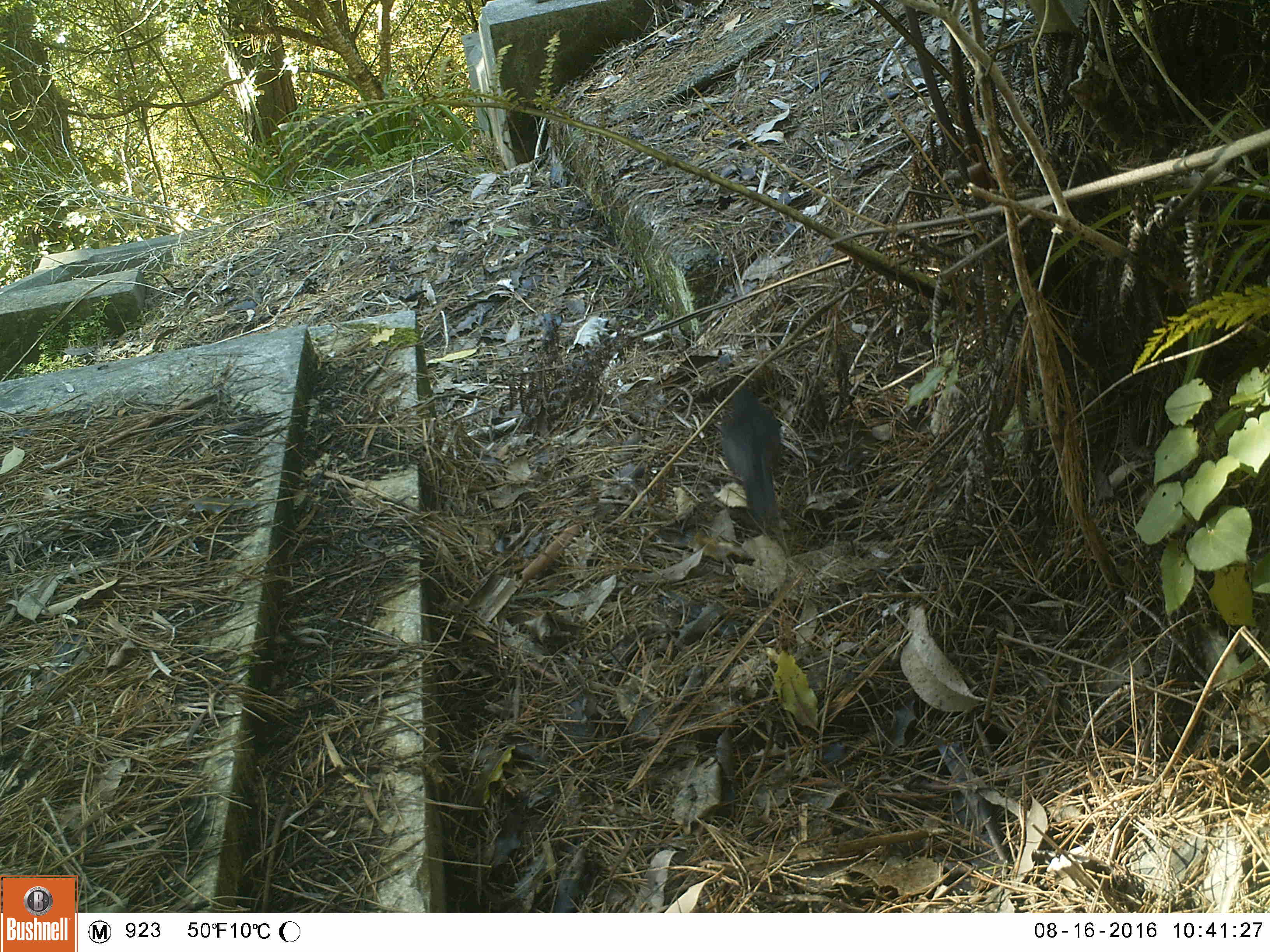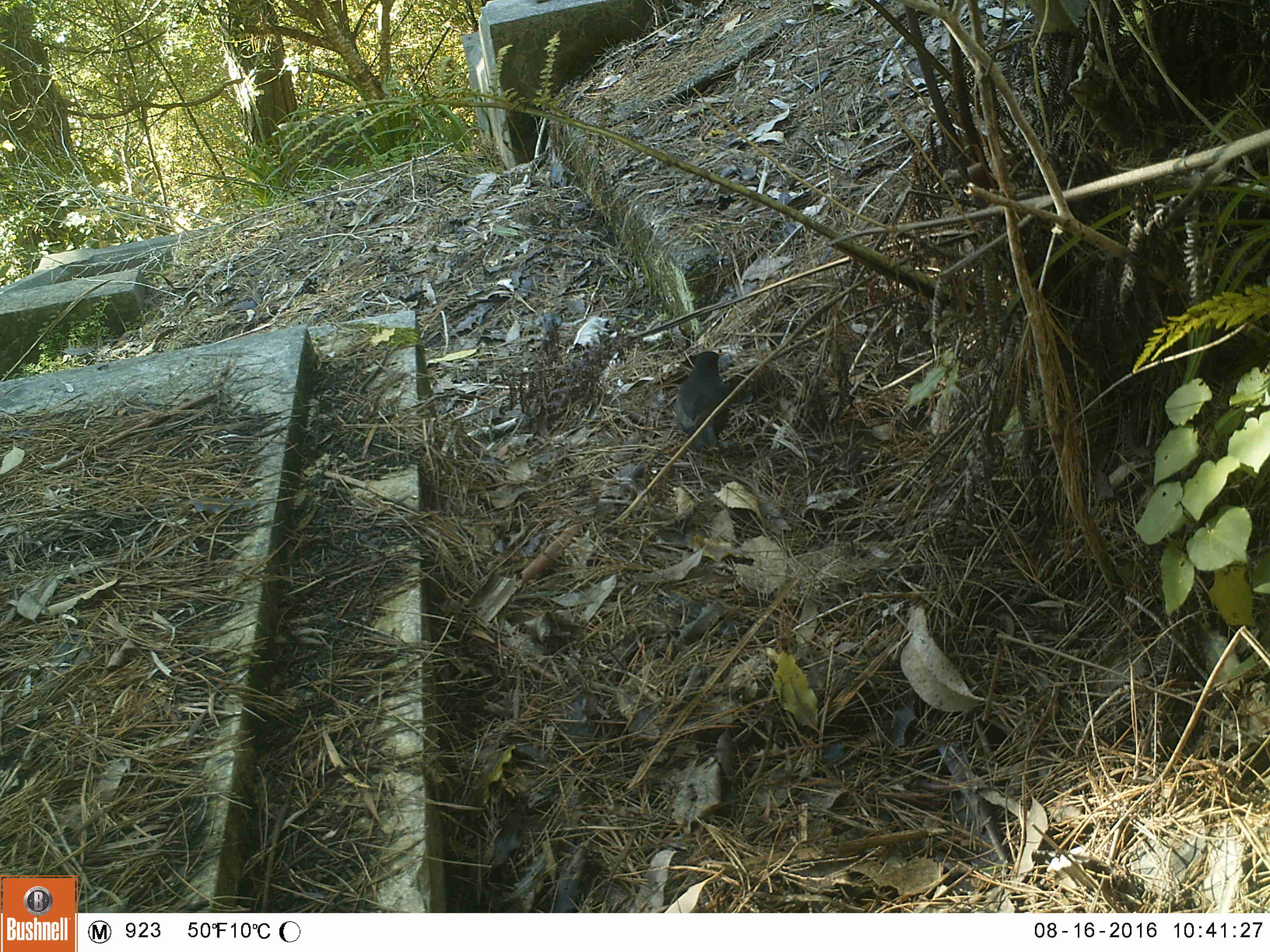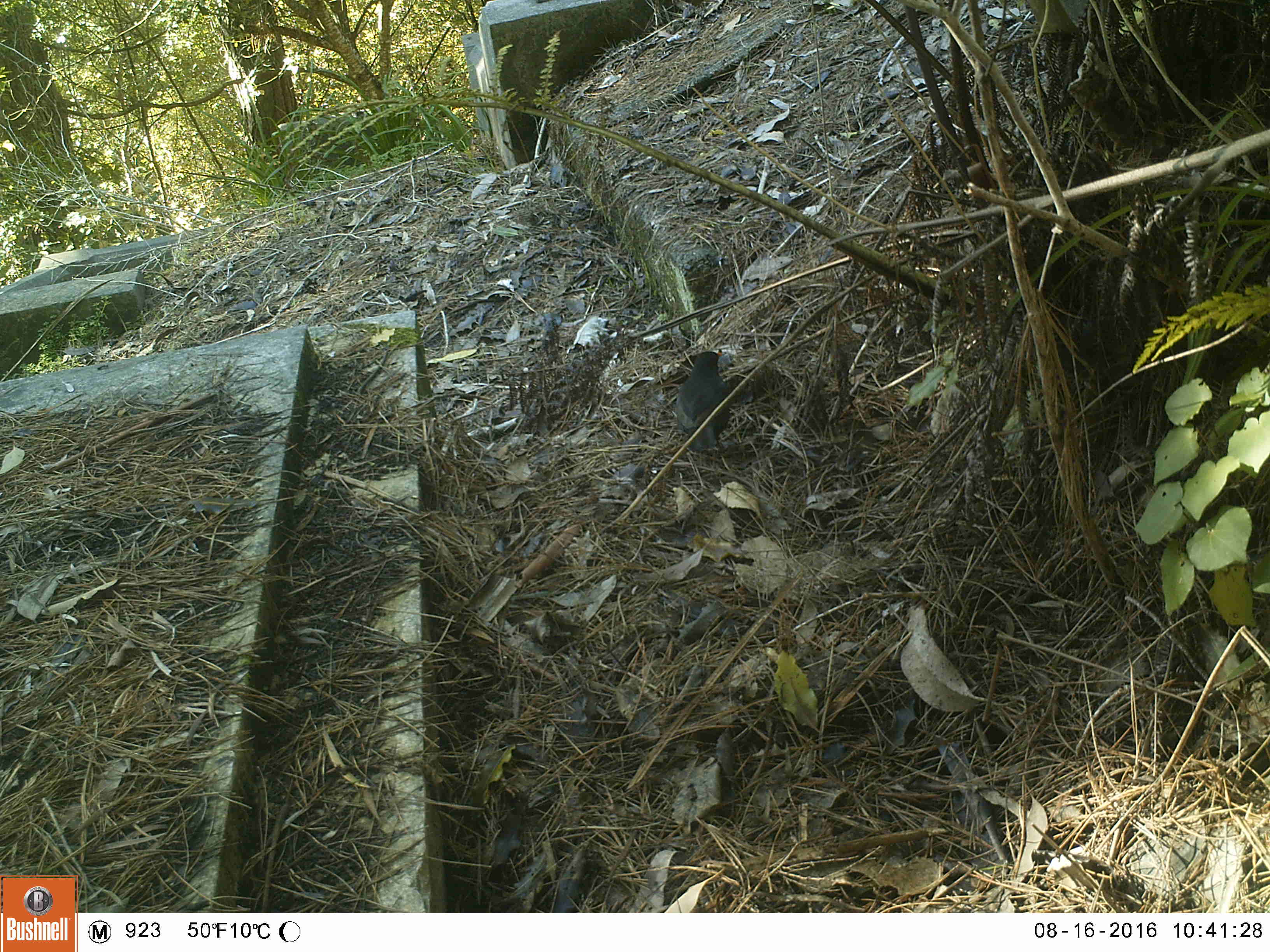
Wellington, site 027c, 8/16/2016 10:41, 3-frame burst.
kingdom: Animalia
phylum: Chordata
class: Aves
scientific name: Aves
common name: bird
Bird (Aves).